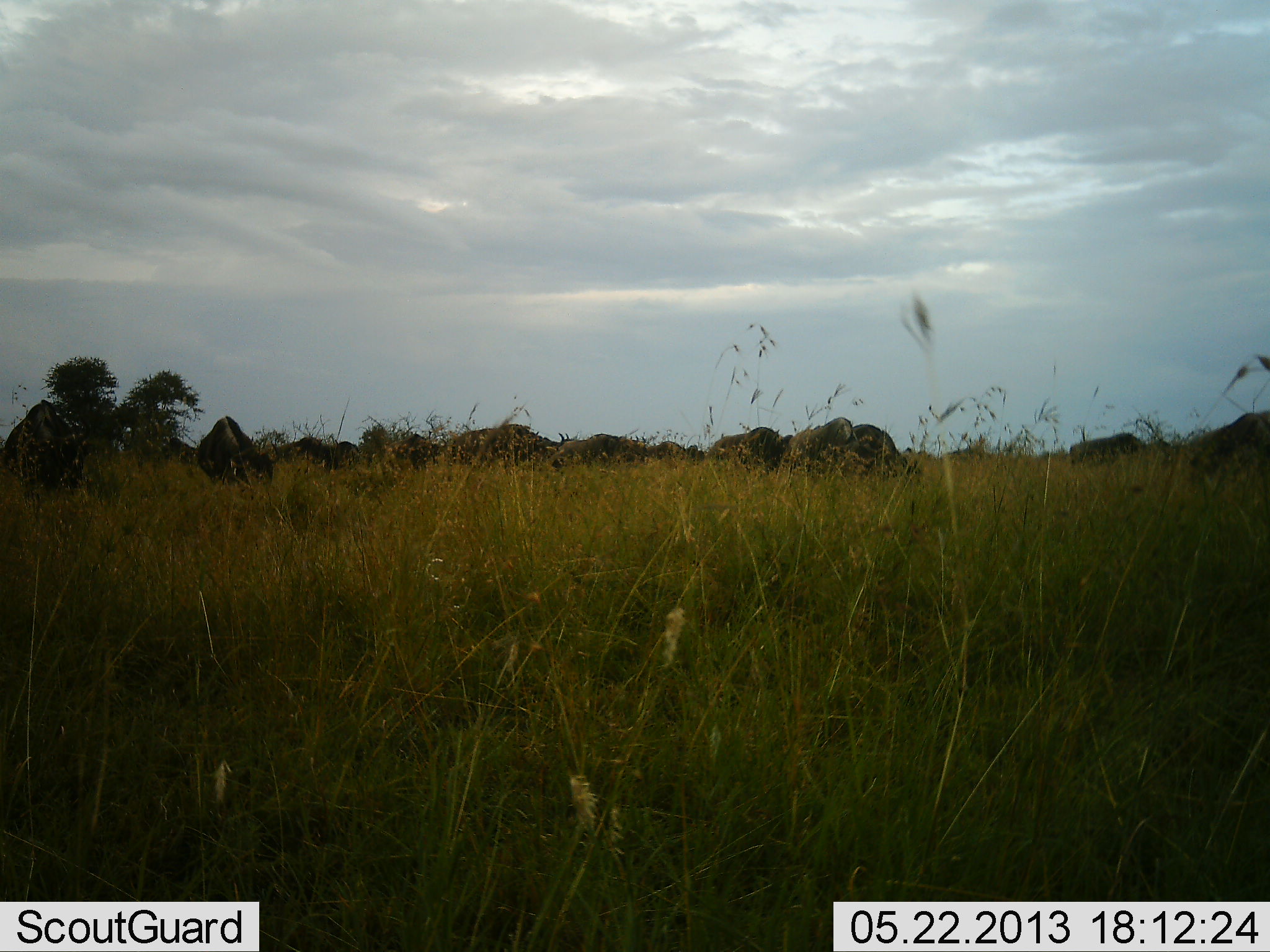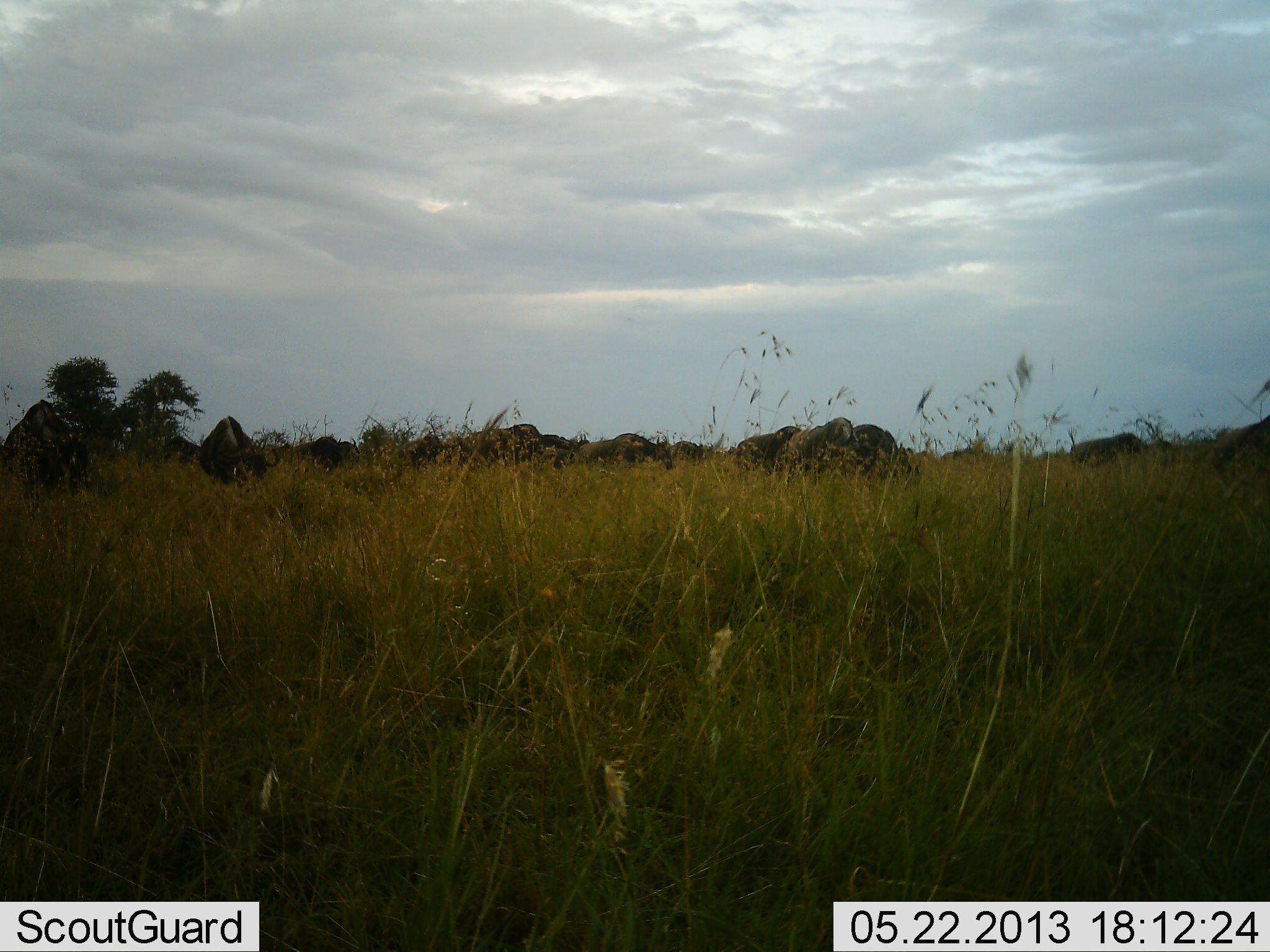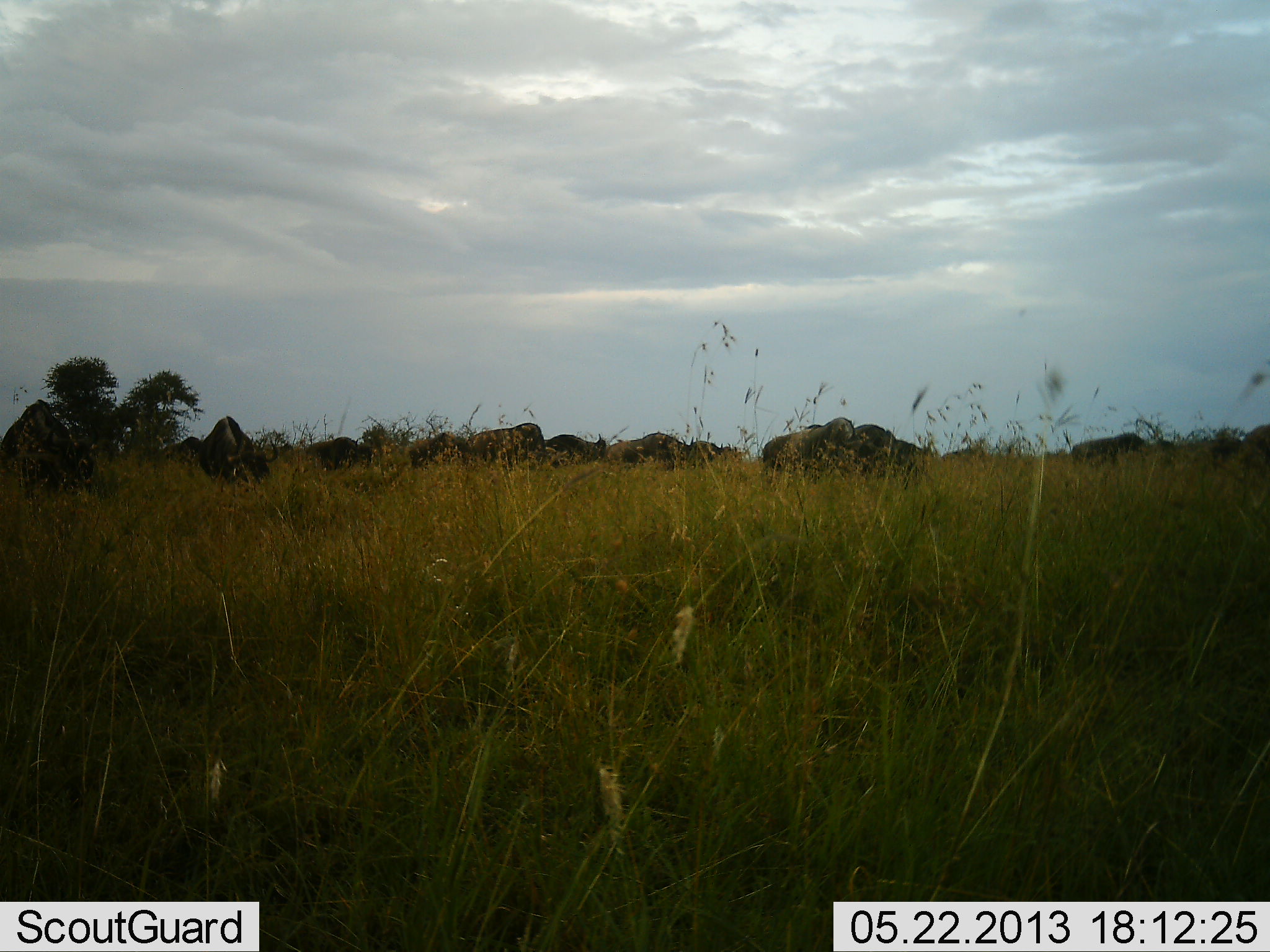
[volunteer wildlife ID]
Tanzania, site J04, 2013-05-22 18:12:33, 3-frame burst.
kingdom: Animalia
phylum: Chordata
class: Mammalia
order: Artiodactyla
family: Bovidae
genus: Connochaetes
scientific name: Connochaetes taurinus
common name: blue wildebeest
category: wildebeest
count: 11-50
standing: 30%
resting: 0%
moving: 70%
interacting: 0%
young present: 0%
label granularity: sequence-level